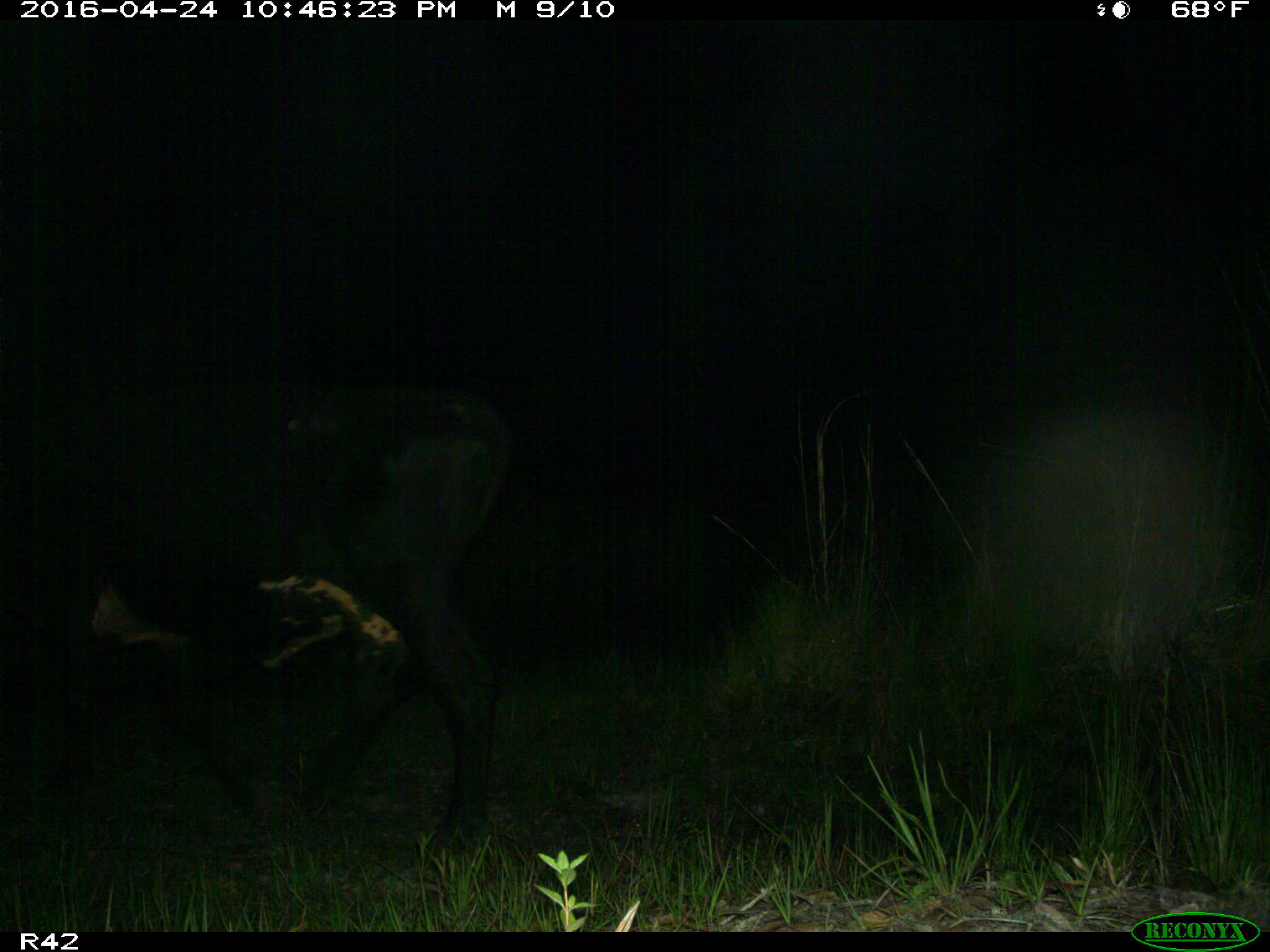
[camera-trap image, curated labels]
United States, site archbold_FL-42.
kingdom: Animalia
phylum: Chordata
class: Mammalia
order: Artiodactyla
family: Bovidae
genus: Bos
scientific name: Bos taurus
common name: domestic cow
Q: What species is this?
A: Bos taurus (domestic cow).